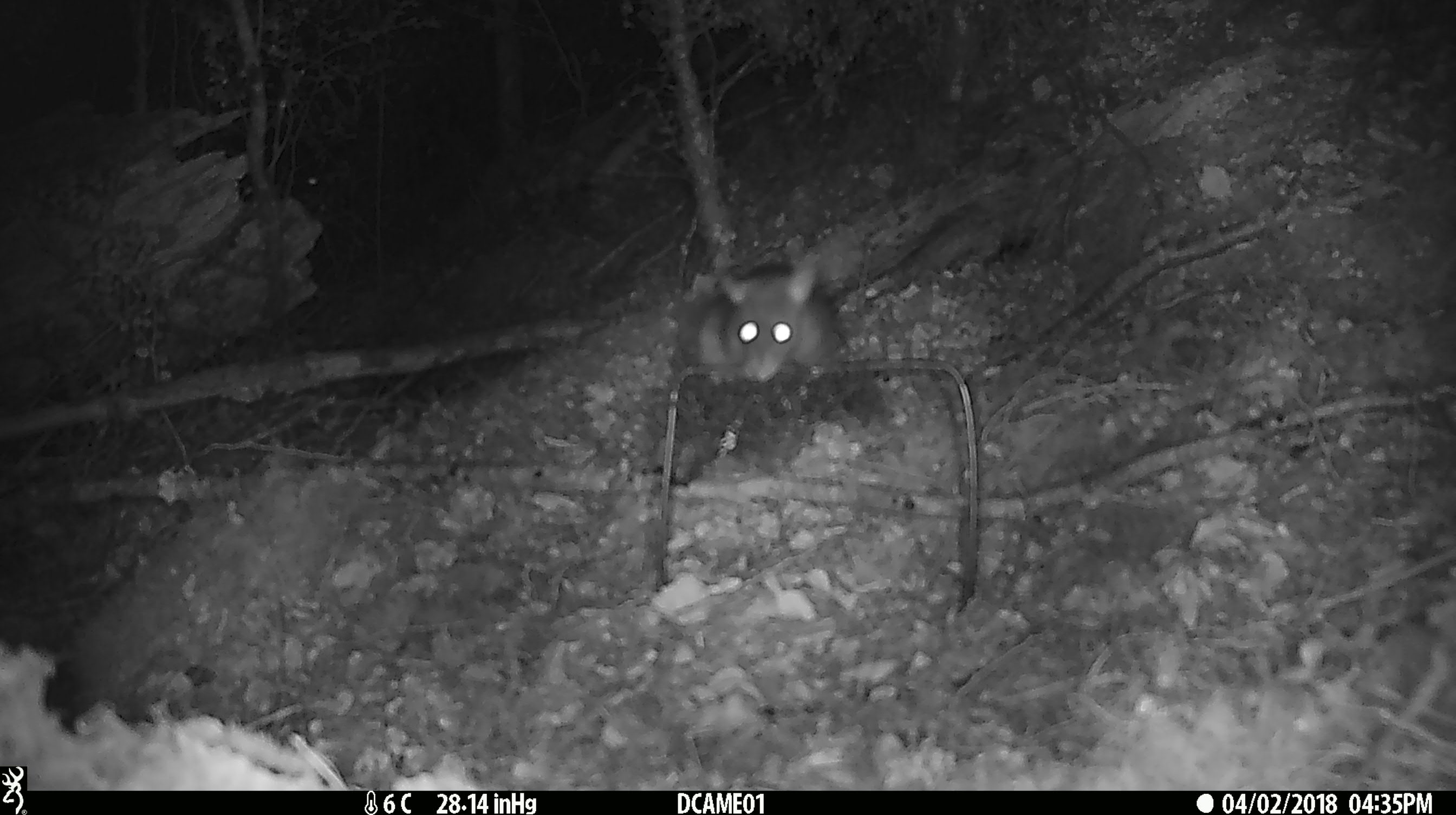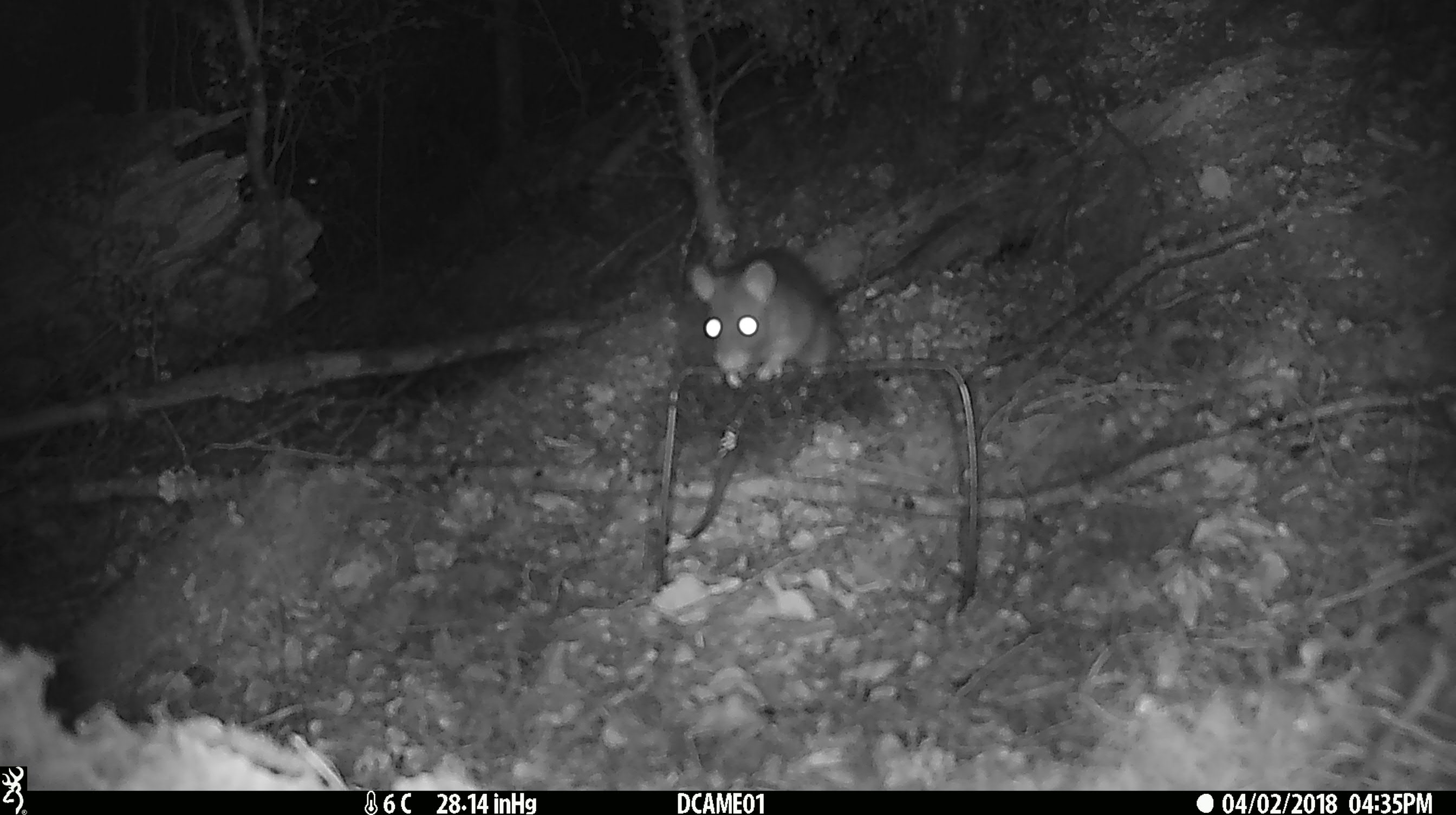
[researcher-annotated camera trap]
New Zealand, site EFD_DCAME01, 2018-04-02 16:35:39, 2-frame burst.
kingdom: Animalia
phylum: Chordata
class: Mammalia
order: Rodentia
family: Muridae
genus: Rattus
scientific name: Rattus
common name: rat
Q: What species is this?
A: Rat (Rattus).